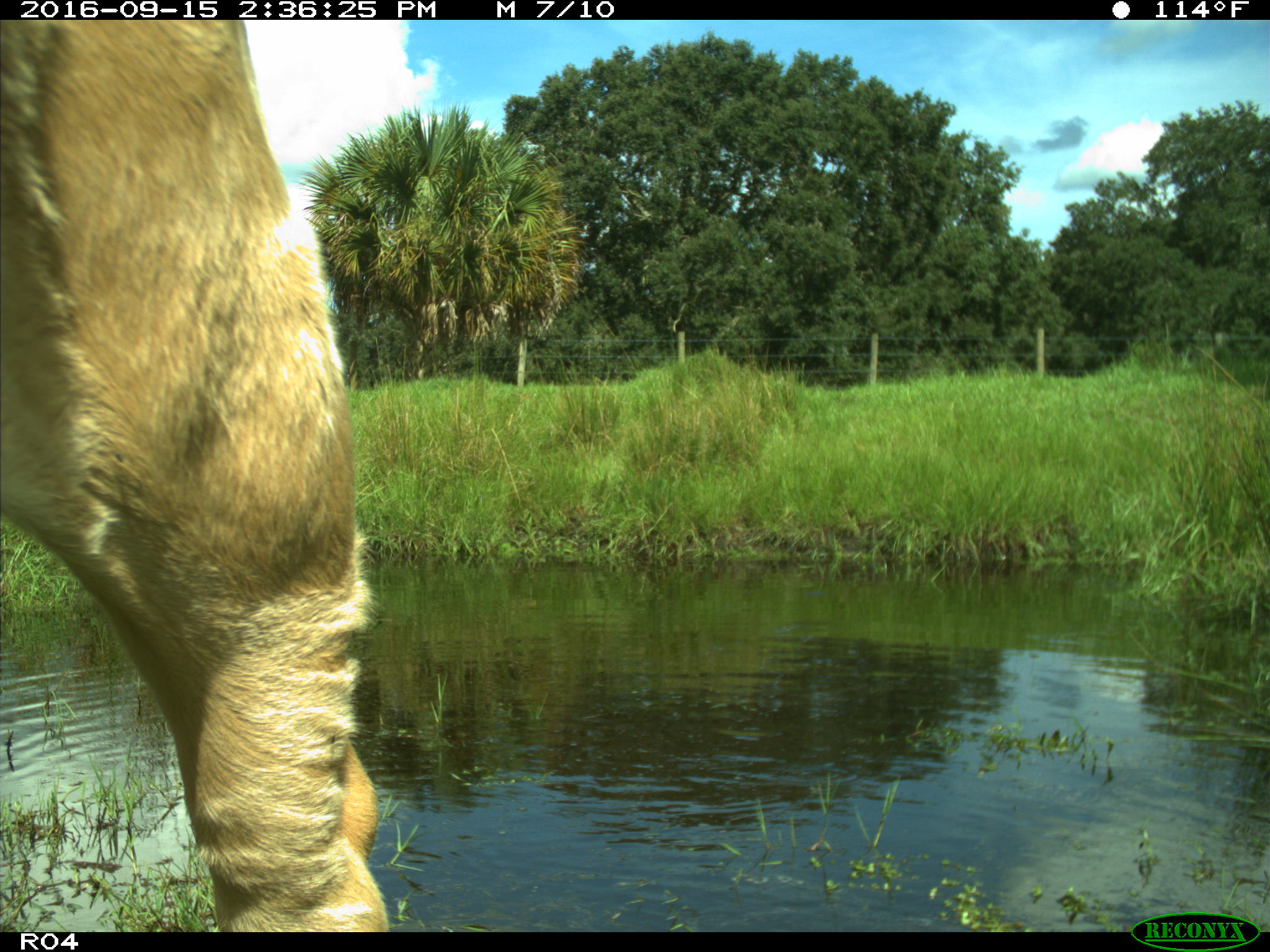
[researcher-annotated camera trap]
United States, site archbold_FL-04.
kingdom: Animalia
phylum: Chordata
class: Mammalia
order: Artiodactyla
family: Bovidae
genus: Bos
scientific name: Bos taurus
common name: domestic cow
Bos taurus (domestic cow).